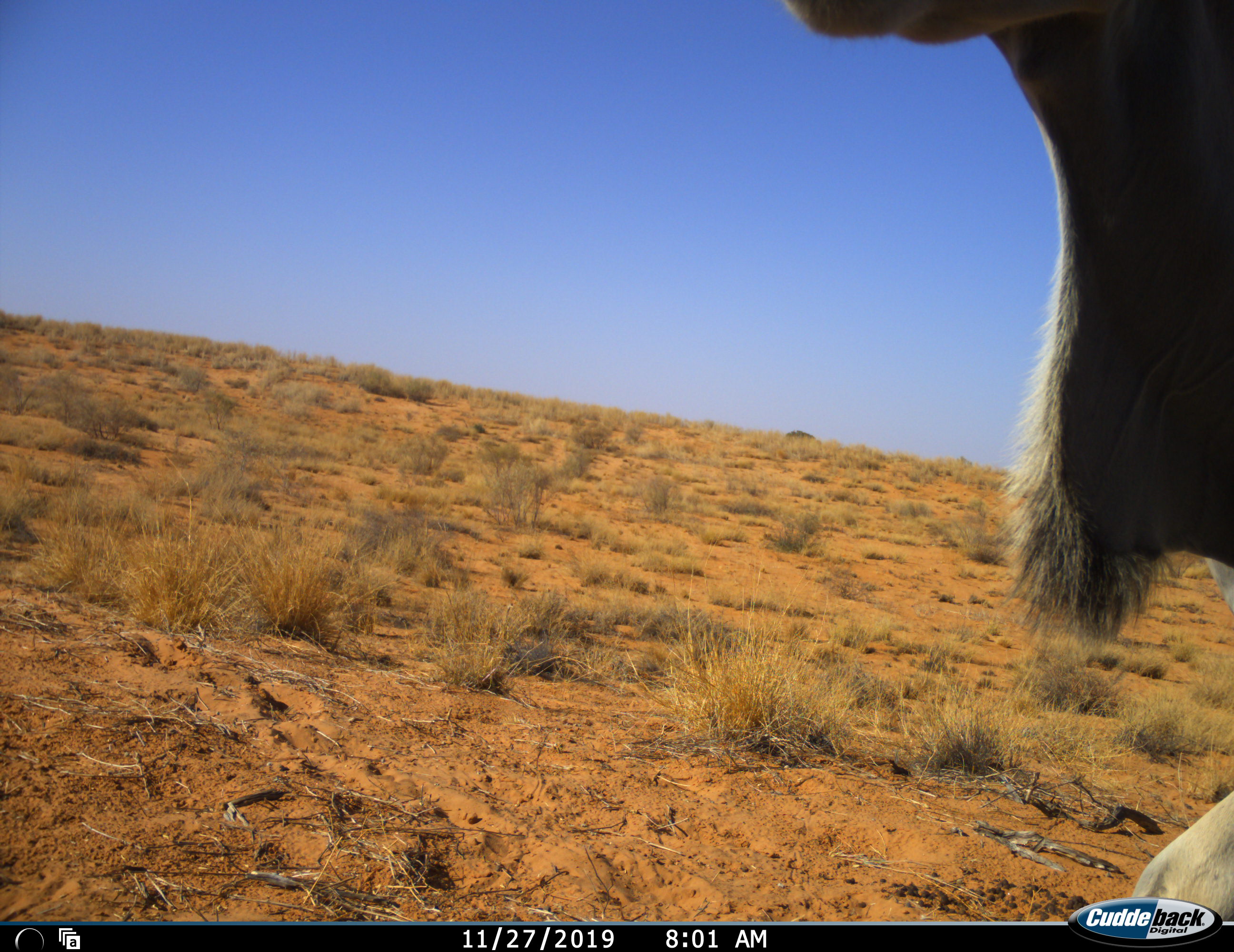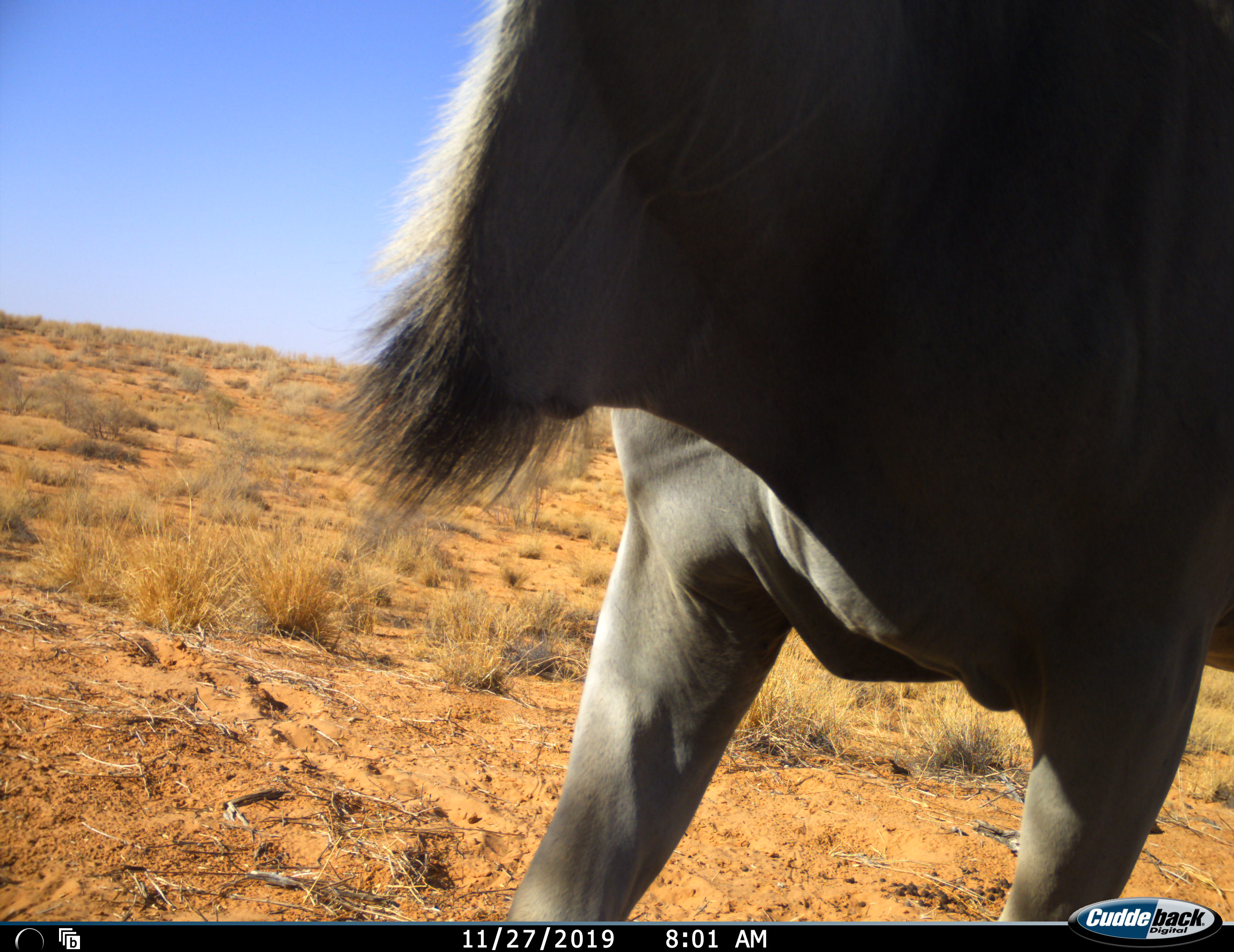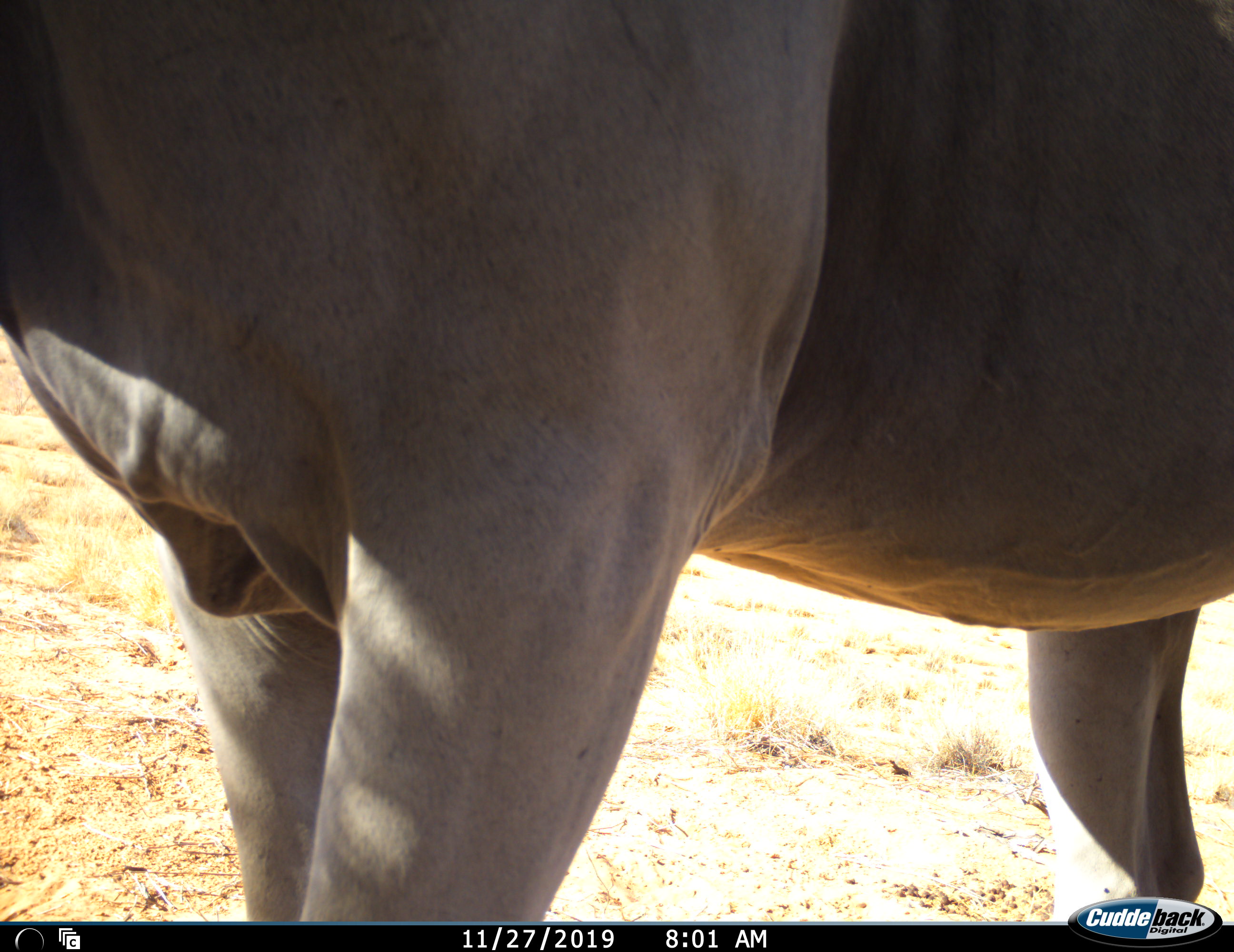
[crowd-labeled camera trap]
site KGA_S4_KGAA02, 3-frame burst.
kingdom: Animalia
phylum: Chordata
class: Mammalia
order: Artiodactyla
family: Bovidae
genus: Tragelaphus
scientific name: Tragelaphus oryx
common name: eland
Eland (Tragelaphus oryx), count 1. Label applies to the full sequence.